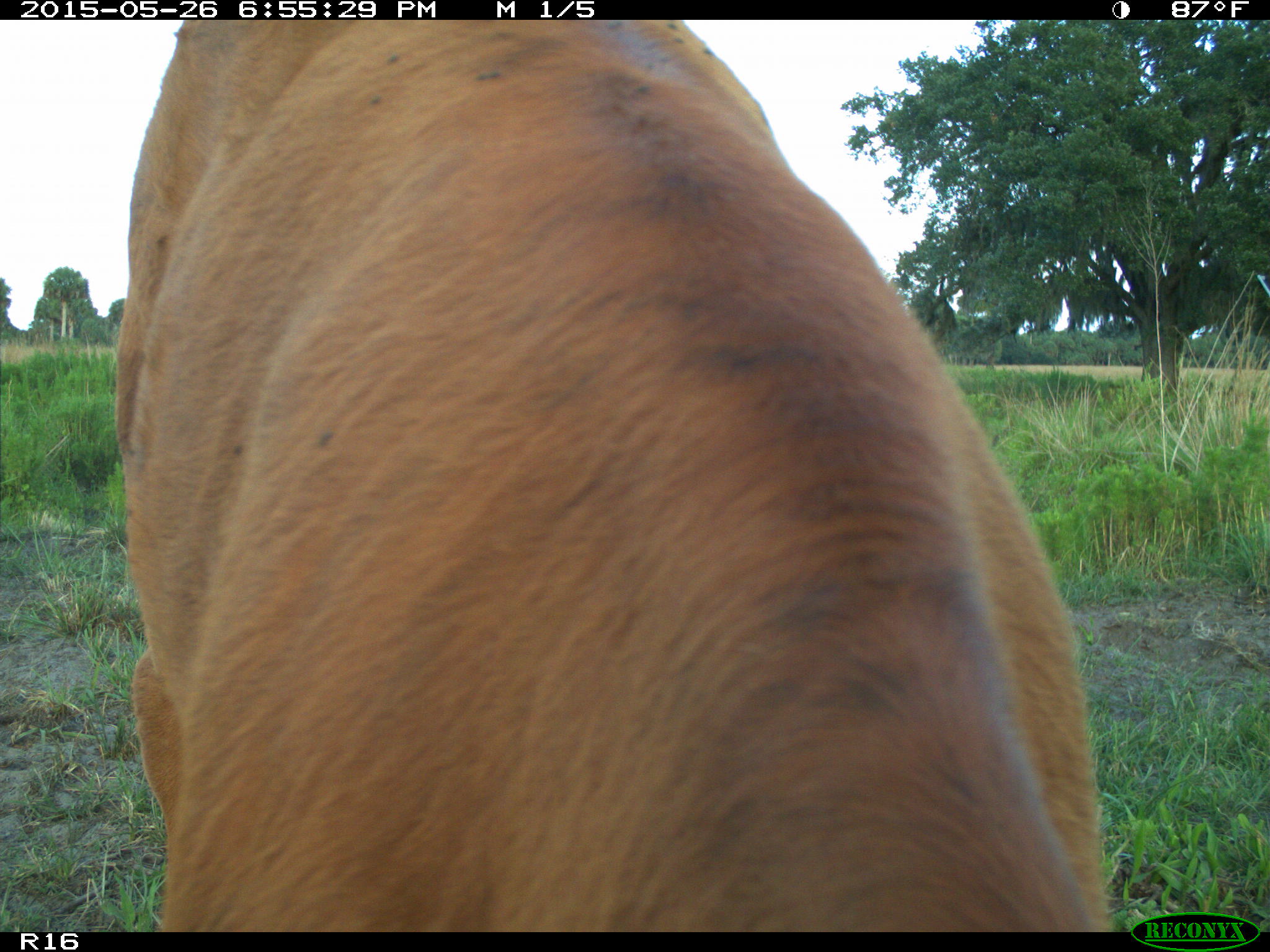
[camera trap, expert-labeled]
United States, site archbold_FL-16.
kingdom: Animalia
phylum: Chordata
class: Mammalia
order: Artiodactyla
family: Bovidae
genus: Bos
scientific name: Bos taurus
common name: domestic cow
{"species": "Bos taurus (domestic cow)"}